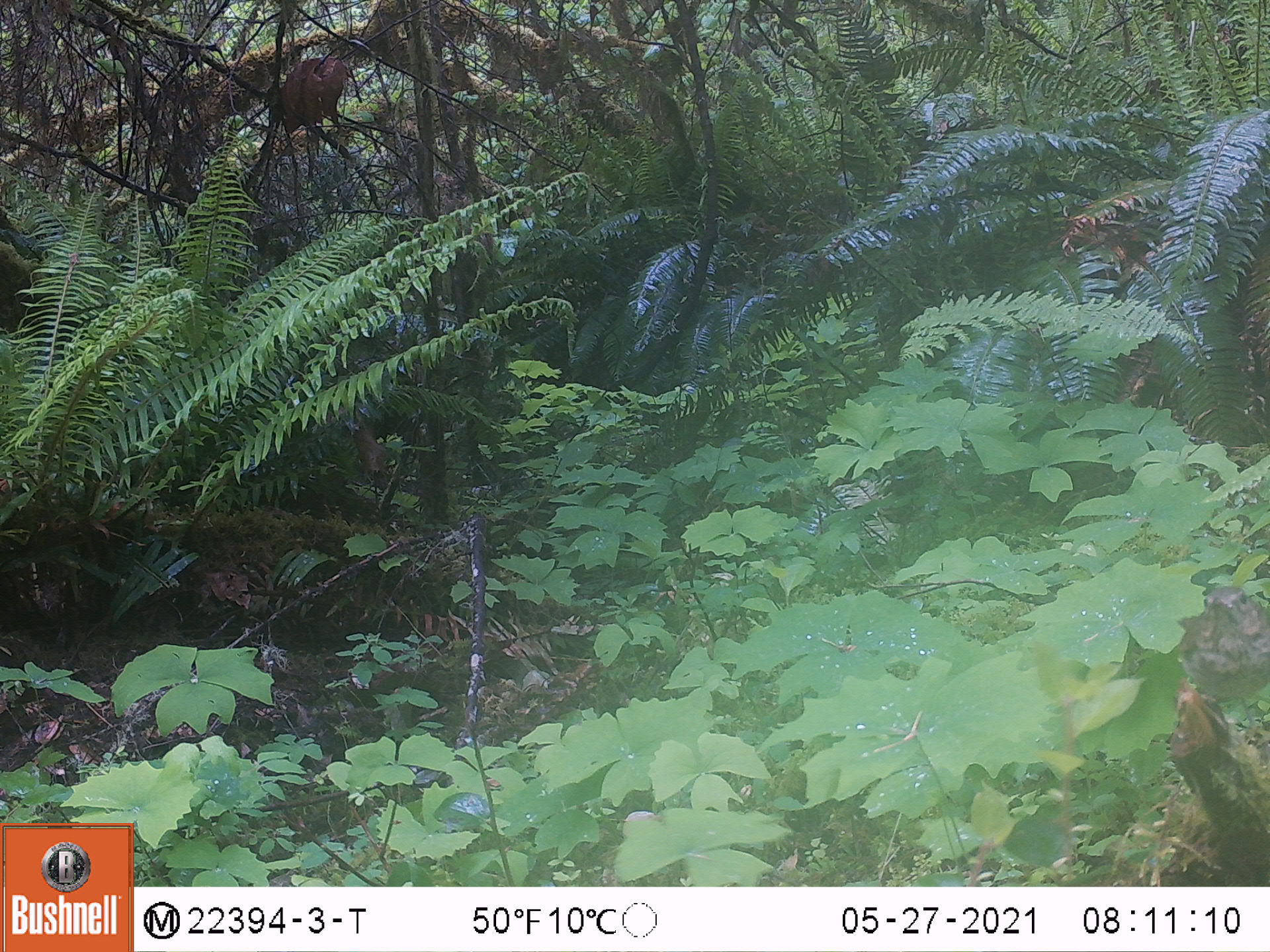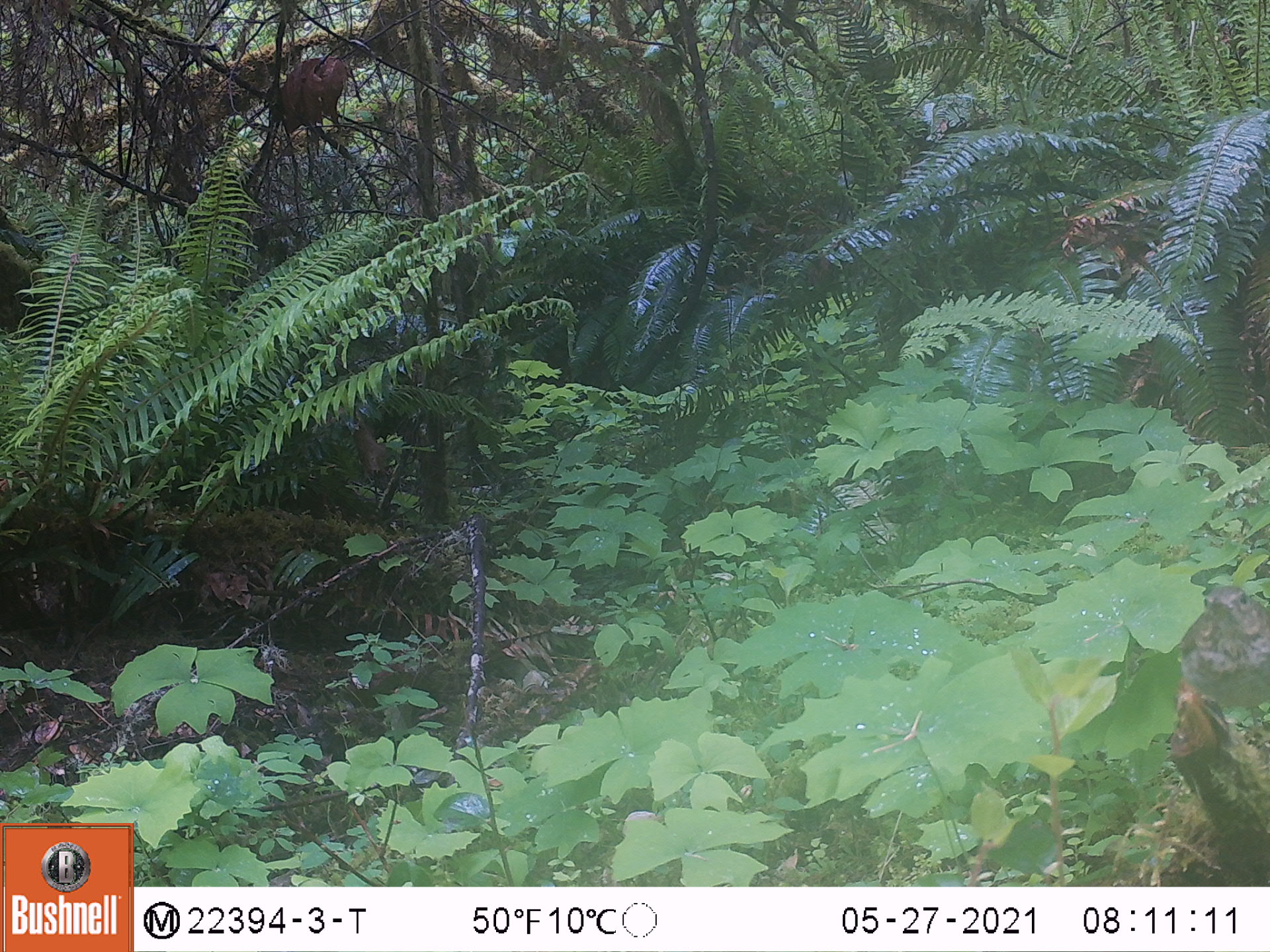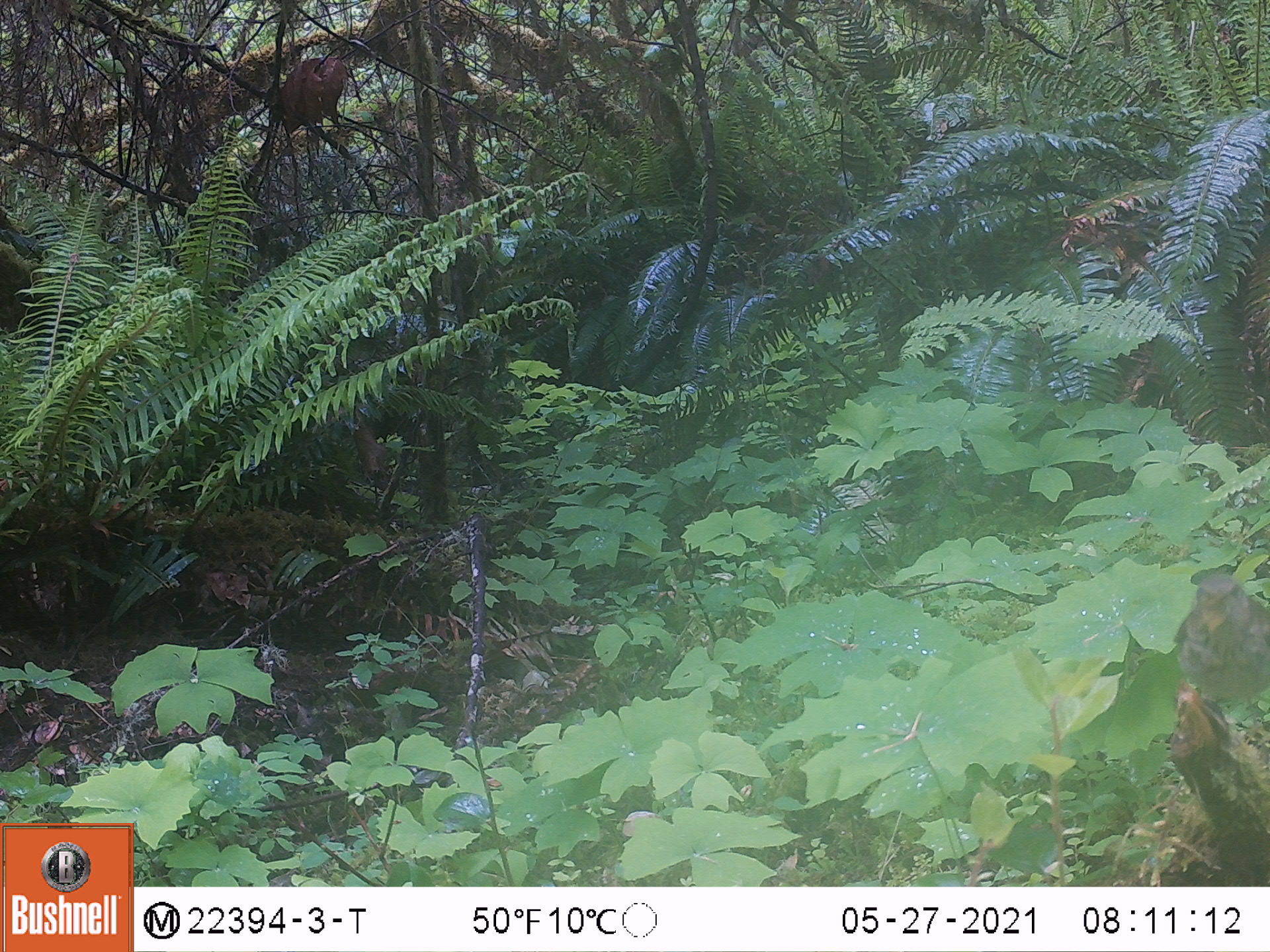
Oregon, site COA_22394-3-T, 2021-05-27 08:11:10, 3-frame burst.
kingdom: Animalia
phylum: Chordata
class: Aves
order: Passeriformes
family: Turdidae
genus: Catharus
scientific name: Catharus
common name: brown thrushes and nightingale-thrushes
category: catharus species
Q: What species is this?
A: Catharus species (brown thrushes and nightingale-thrushes) (Catharus).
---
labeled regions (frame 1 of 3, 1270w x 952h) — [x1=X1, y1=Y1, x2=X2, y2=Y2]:
catharus species: [x1=1139, y1=563, x2=1267, y2=782]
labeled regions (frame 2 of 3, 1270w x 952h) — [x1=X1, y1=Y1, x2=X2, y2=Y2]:
catharus species: [x1=1149, y1=564, x2=1267, y2=769]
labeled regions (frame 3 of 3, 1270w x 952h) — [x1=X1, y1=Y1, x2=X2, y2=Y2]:
catharus species: [x1=1152, y1=552, x2=1269, y2=765]